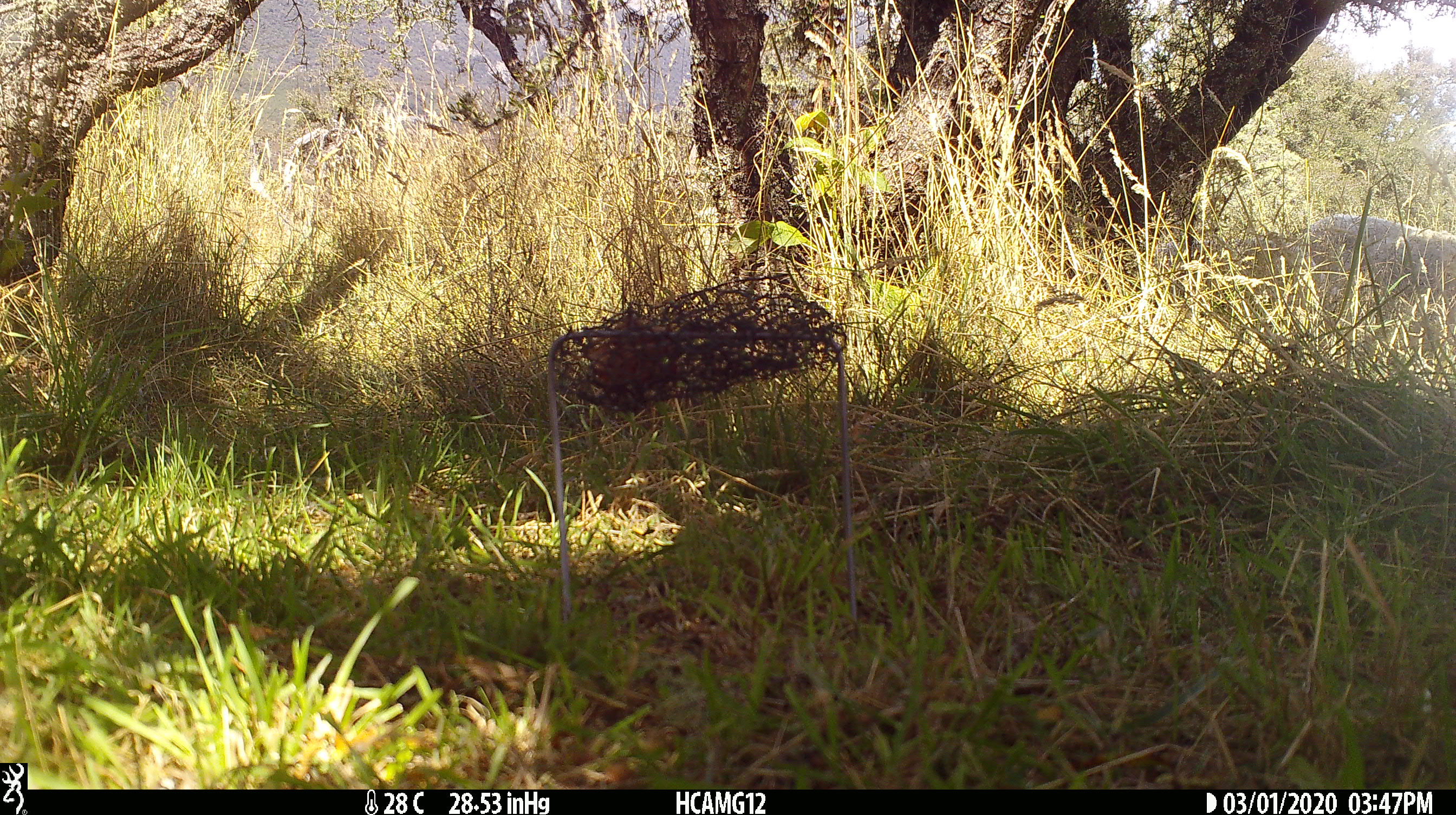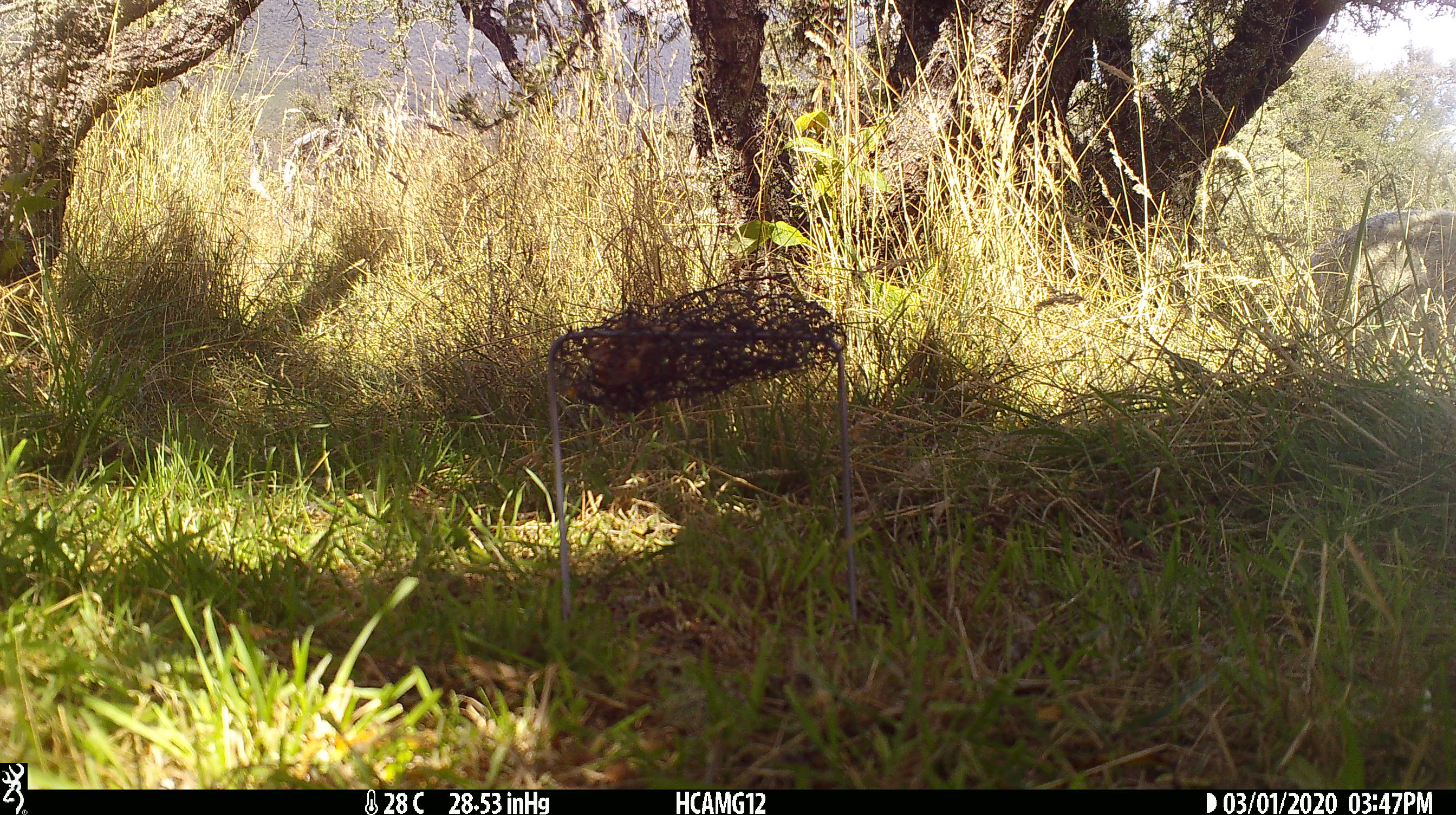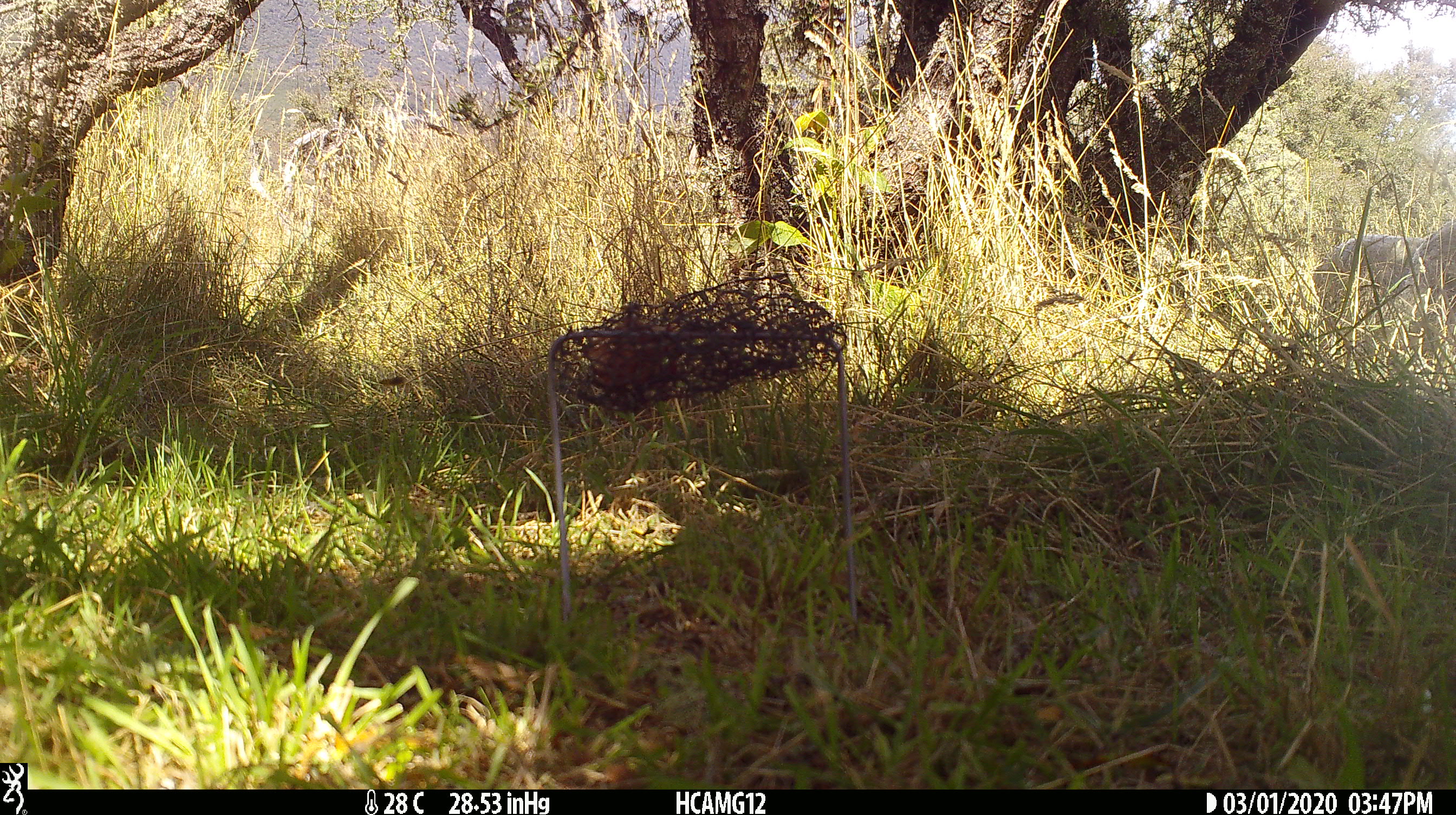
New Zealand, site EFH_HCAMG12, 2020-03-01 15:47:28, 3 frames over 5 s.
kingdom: Animalia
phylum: Chordata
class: Mammalia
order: Artiodactyla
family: Bovidae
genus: Ovis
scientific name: Ovis aries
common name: domestic sheep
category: sheep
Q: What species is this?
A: Sheep (domestic sheep) (Ovis aries).